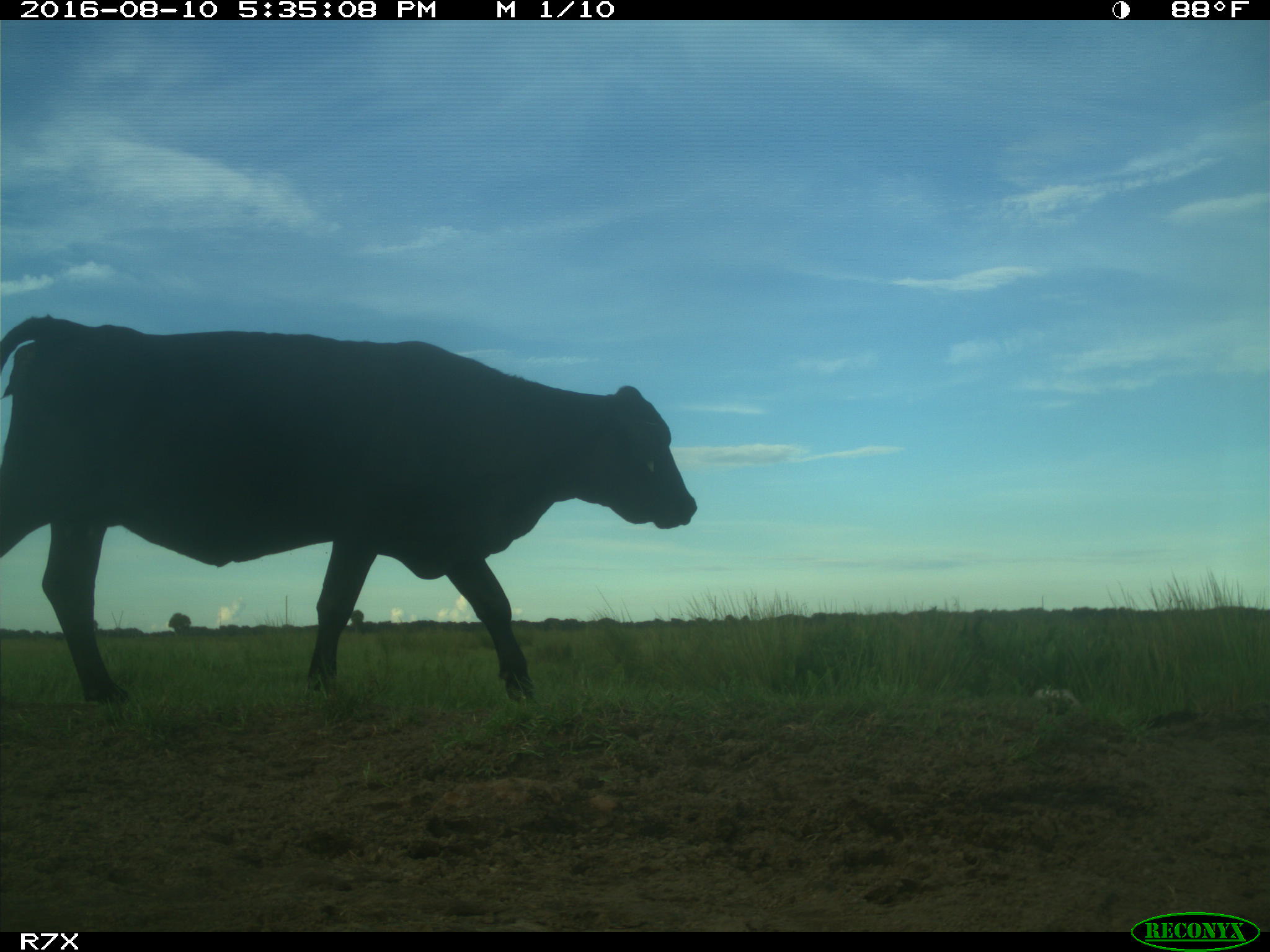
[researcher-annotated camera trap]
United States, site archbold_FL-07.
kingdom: Animalia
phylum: Chordata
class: Mammalia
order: Artiodactyla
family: Bovidae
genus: Bos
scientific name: Bos taurus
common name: domestic cow